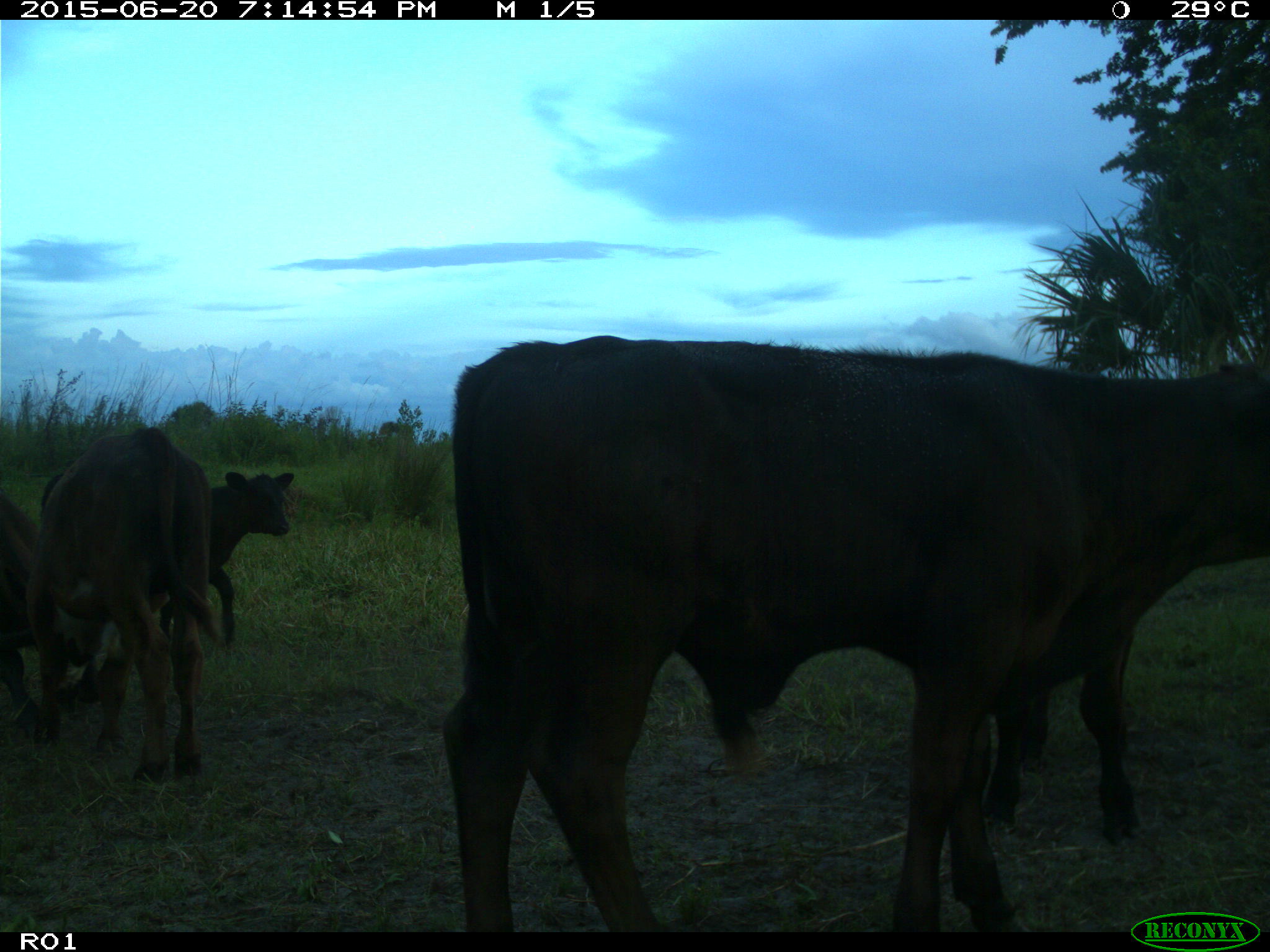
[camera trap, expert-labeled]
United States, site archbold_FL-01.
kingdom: Animalia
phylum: Chordata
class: Mammalia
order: Artiodactyla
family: Bovidae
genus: Bos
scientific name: Bos taurus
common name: domestic cow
Bos taurus (domestic cow).